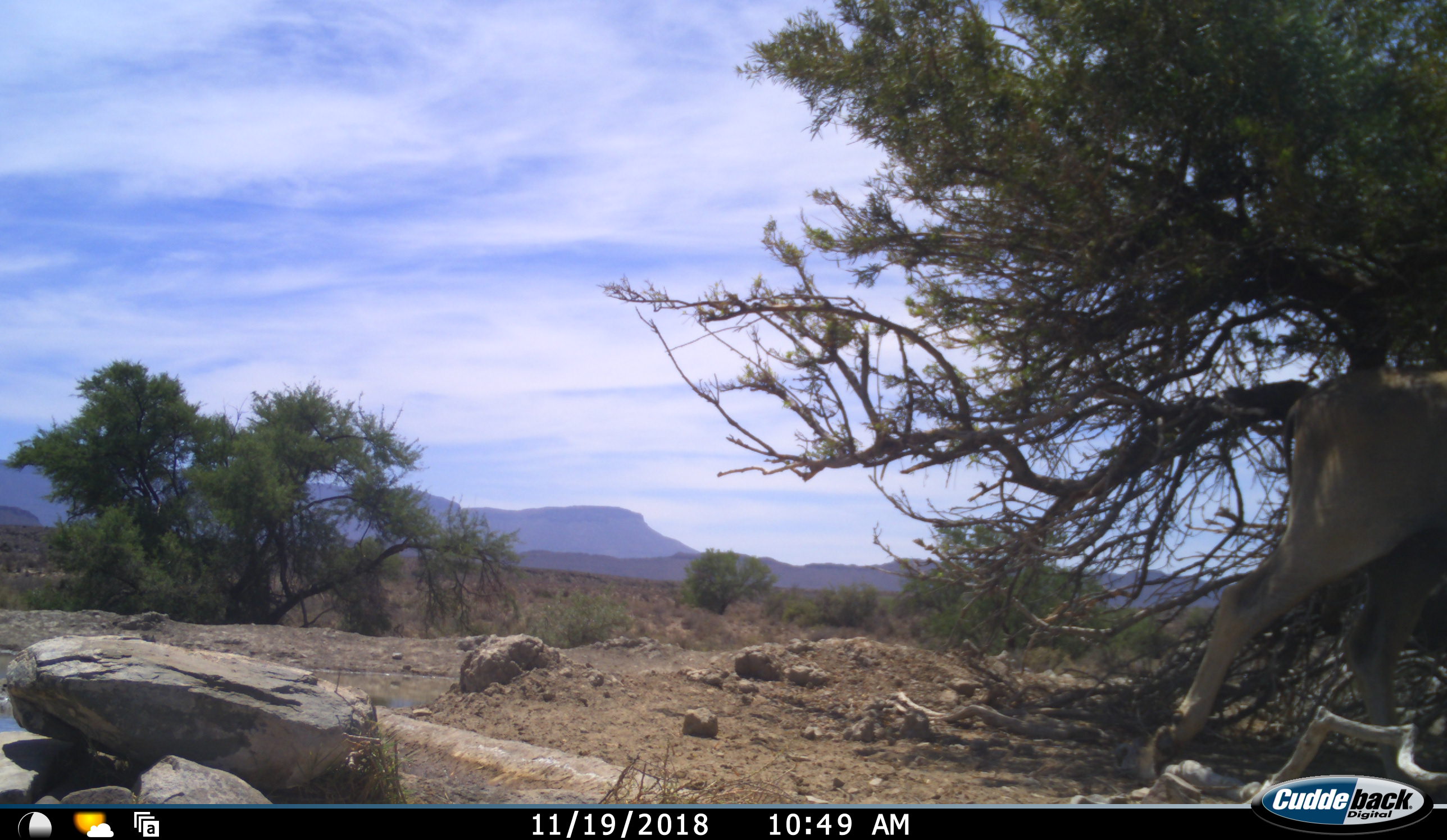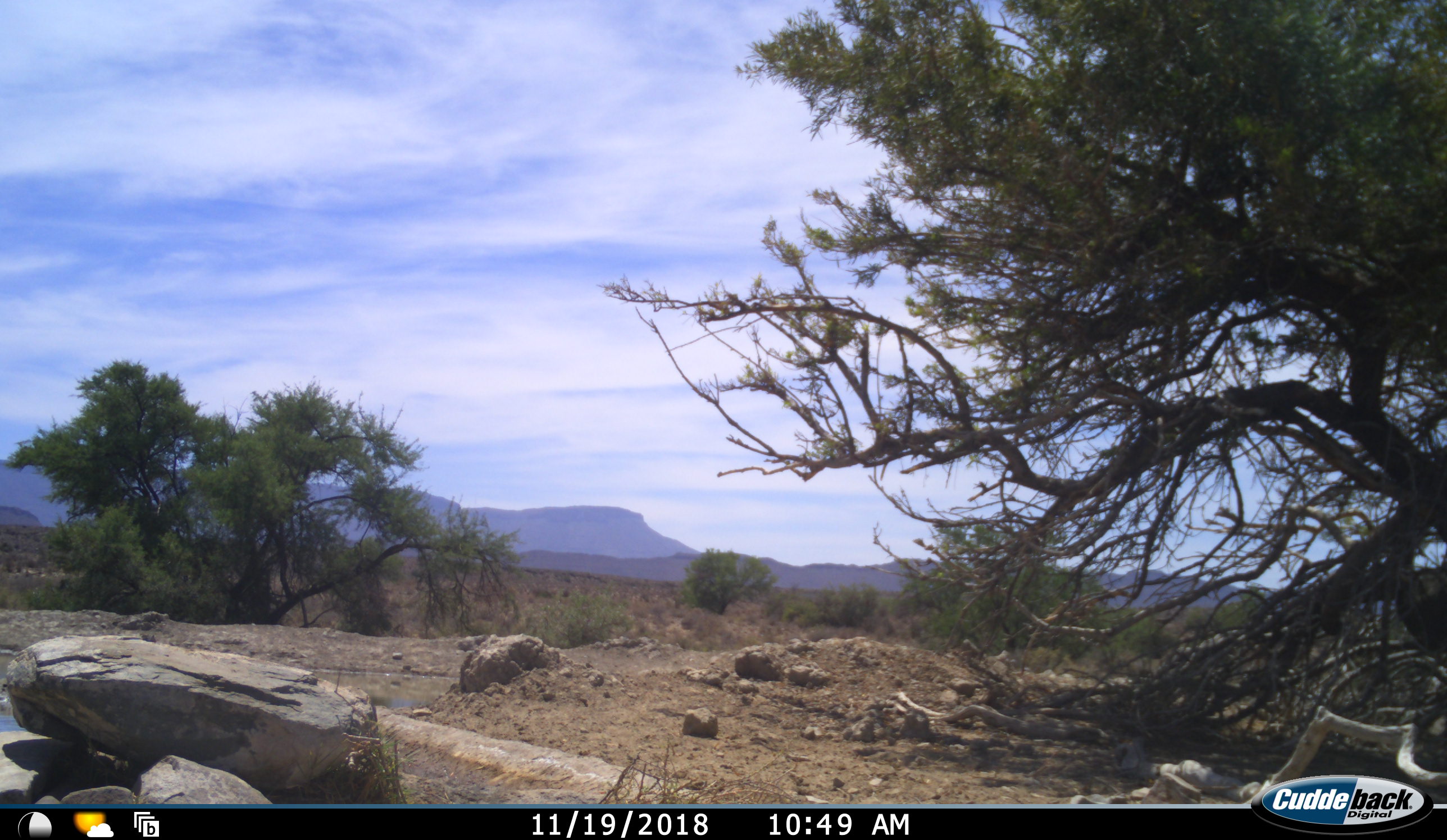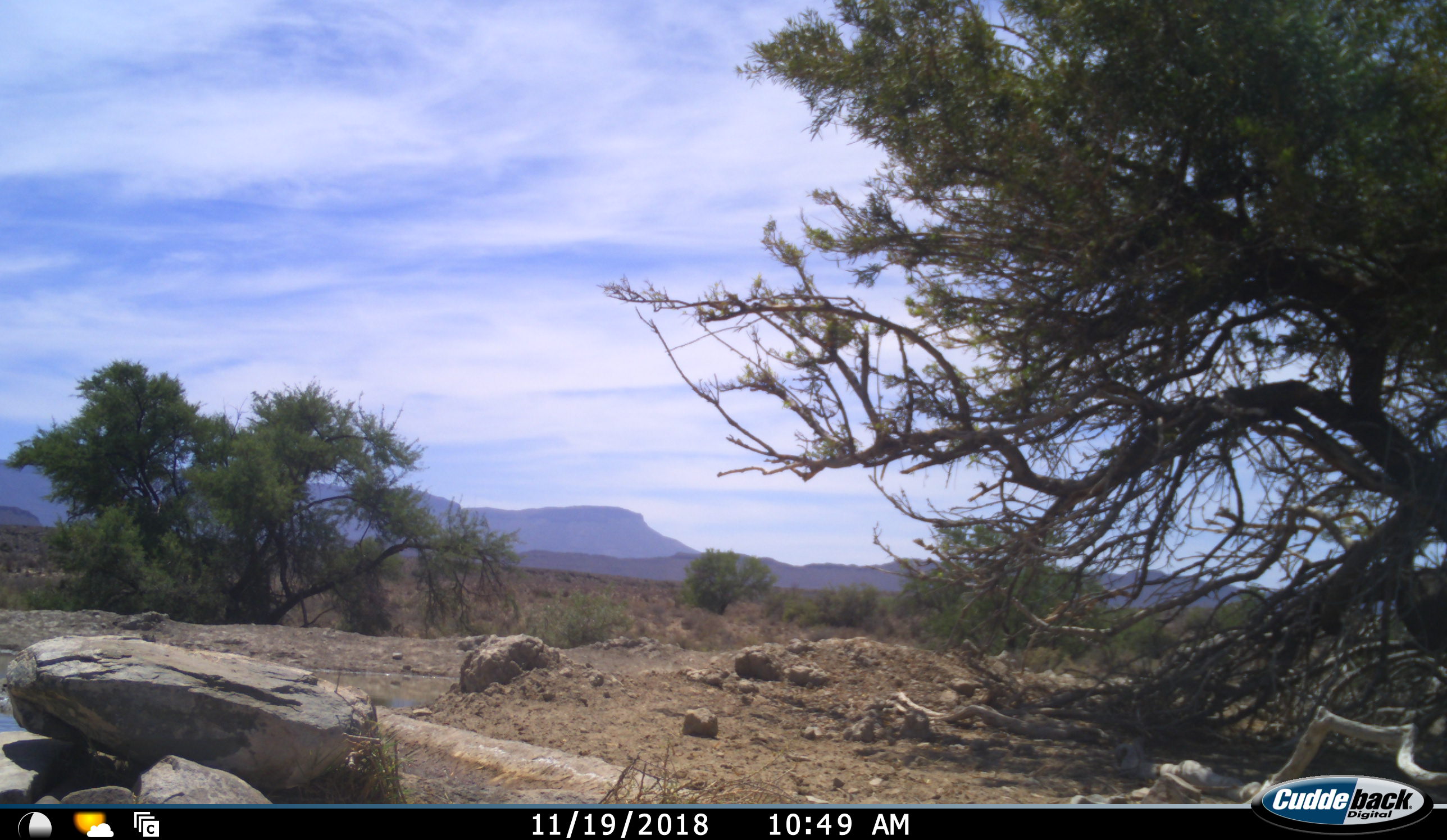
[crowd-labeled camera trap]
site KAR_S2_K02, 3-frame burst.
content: unidentified animal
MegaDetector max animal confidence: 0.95